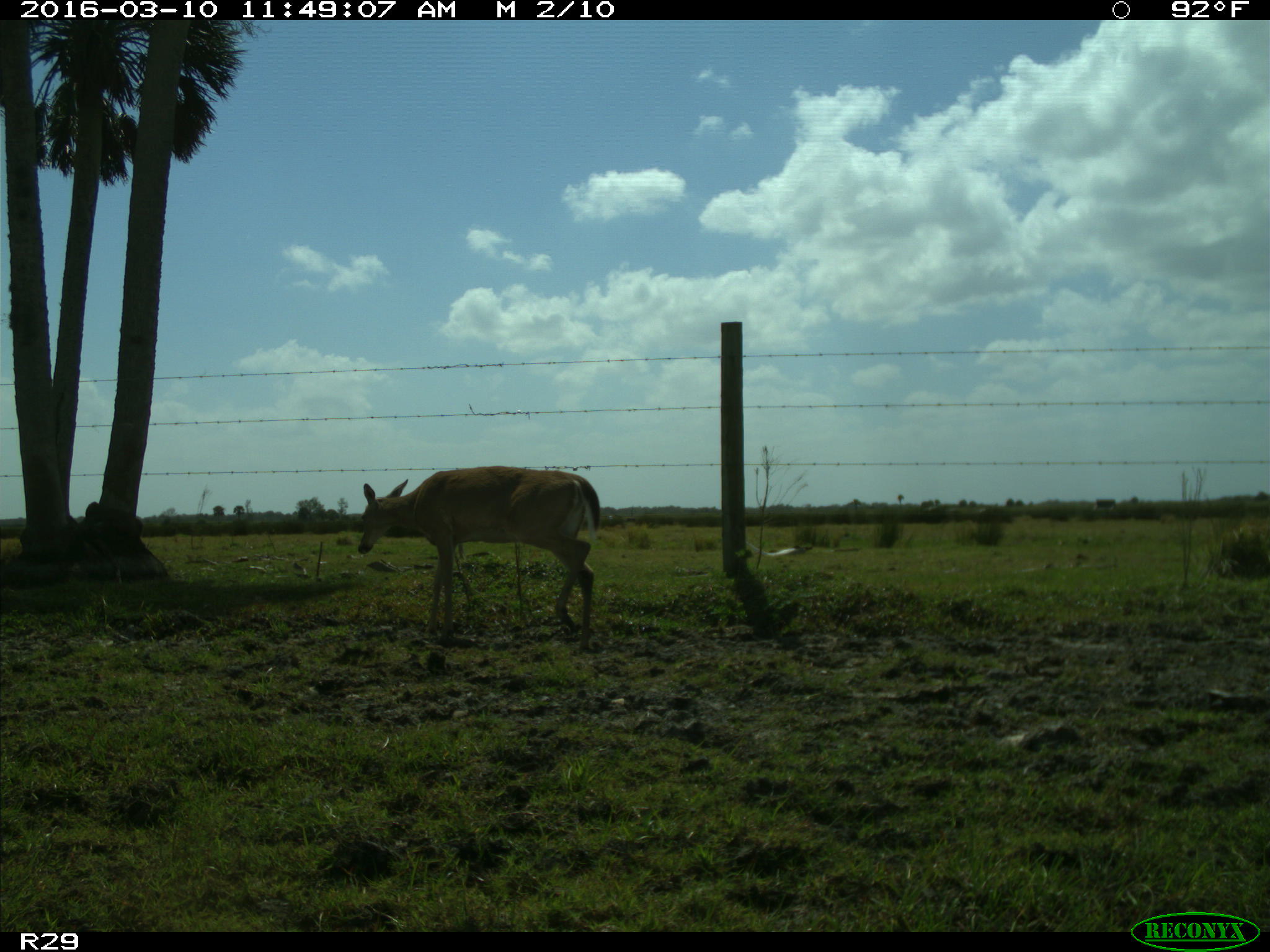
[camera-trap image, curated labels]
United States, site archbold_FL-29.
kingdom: Animalia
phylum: Chordata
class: Mammalia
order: Artiodactyla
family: Cervidae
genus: Odocoileus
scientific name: Odocoileus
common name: deer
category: unidentified deer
Unidentified deer (deer) (Odocoileus).